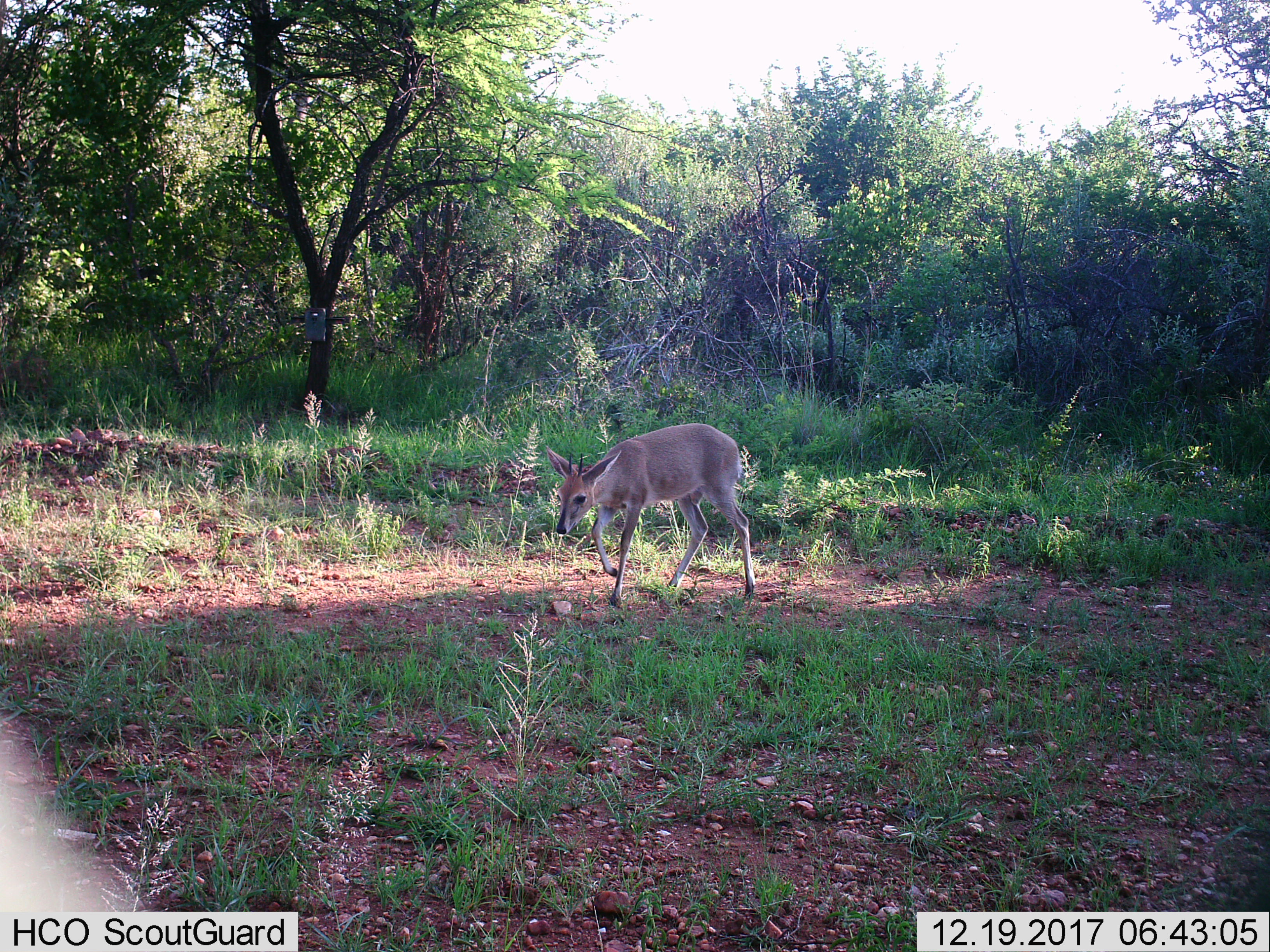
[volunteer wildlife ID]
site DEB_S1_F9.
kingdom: Animalia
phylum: Chordata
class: Mammalia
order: Artiodactyla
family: Bovidae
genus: Sylvicapra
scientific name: Sylvicapra grimmia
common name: common duiker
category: duikercommongrey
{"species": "duikercommongrey (common duiker) (Sylvicapra grimmia)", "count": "1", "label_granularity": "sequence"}